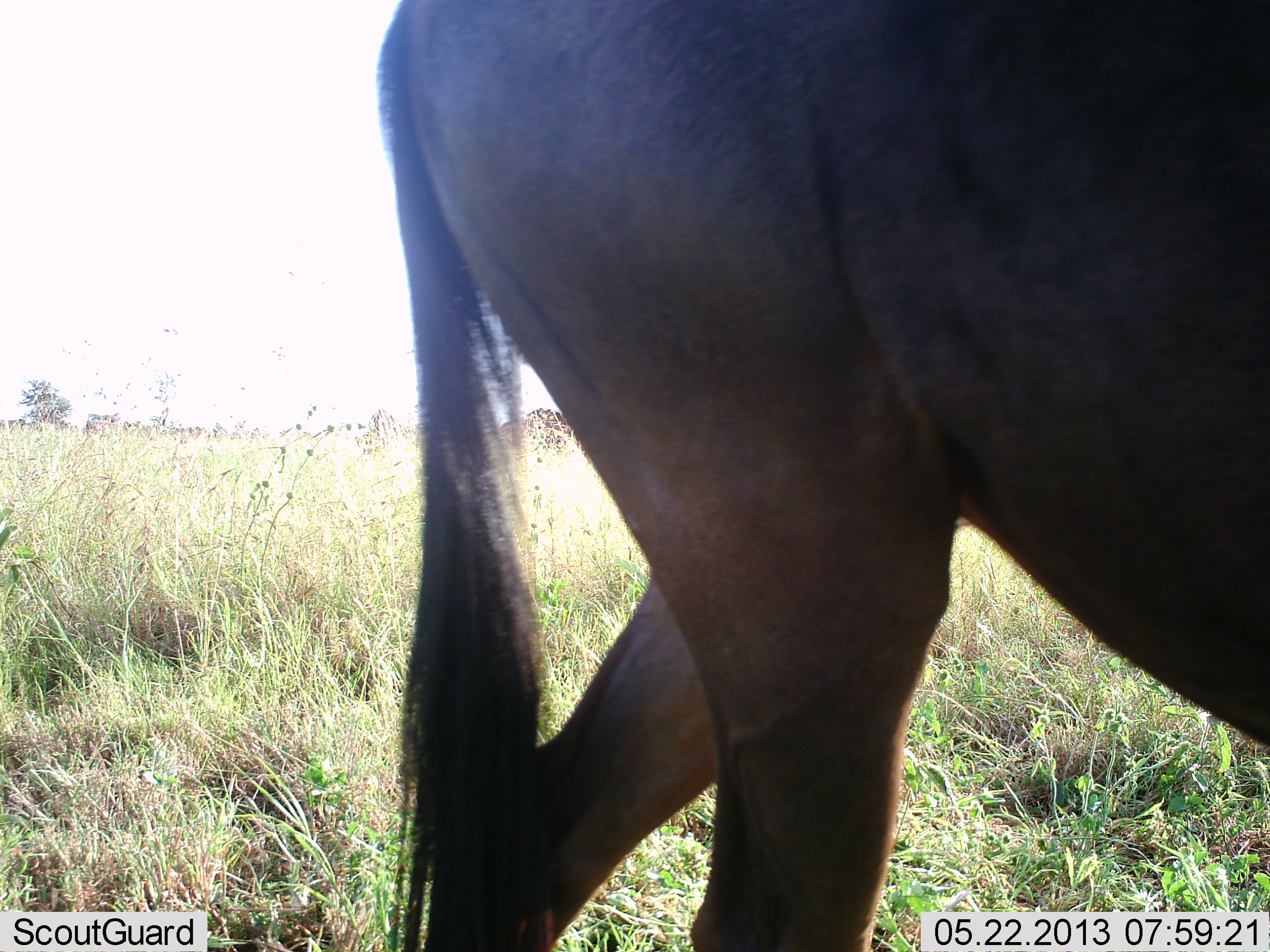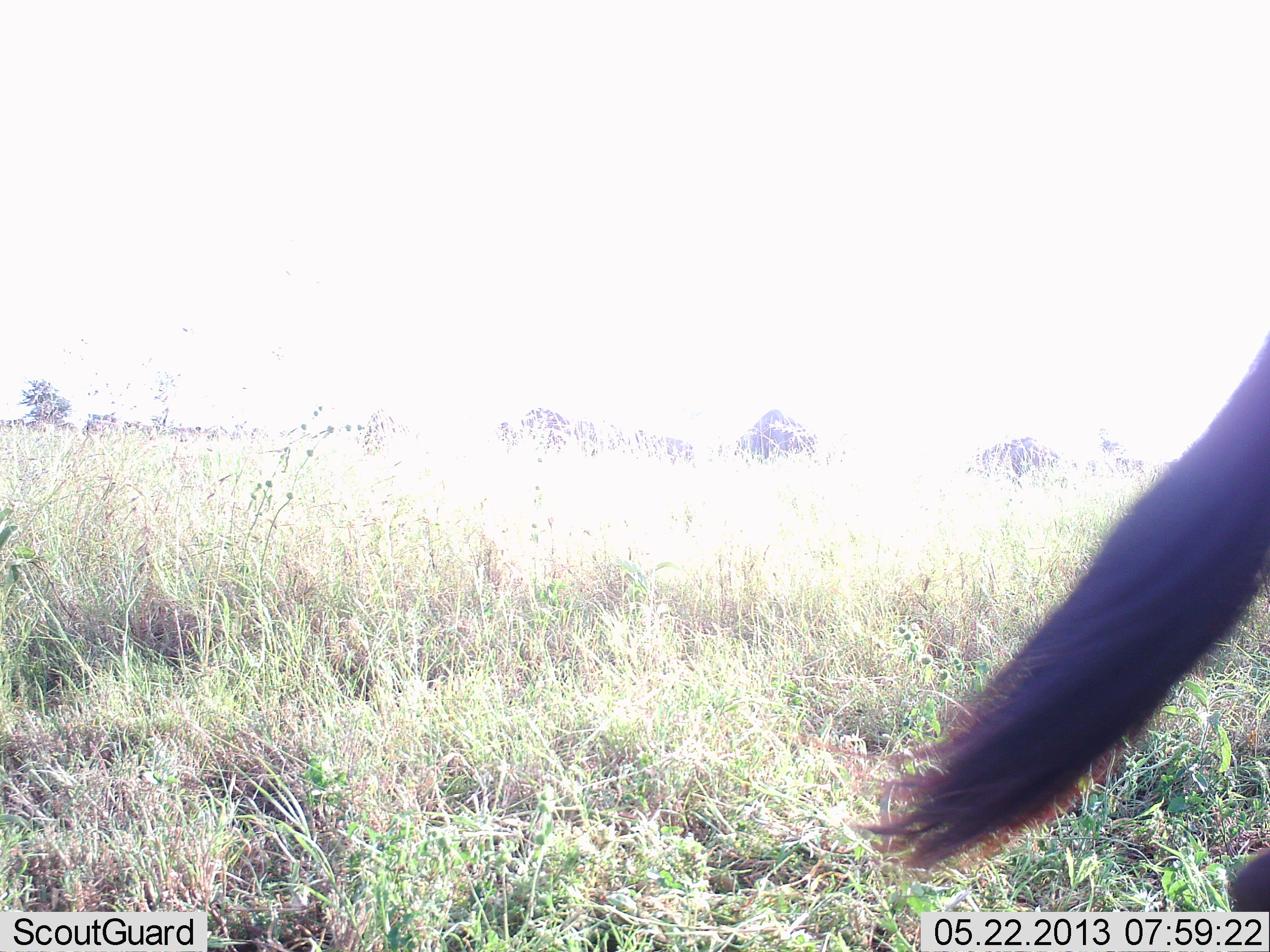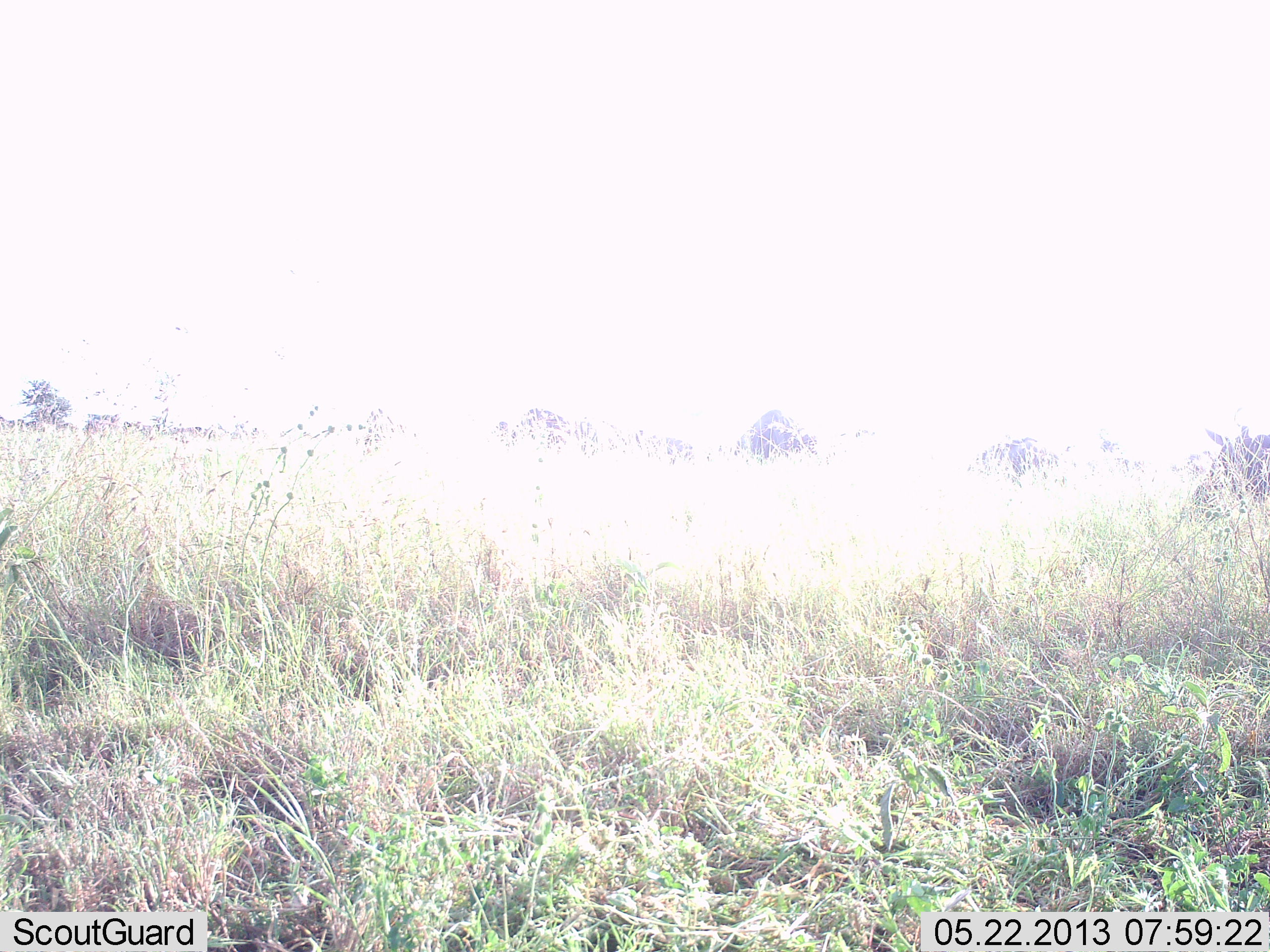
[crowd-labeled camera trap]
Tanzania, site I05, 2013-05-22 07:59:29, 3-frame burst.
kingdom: Animalia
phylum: Chordata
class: Mammalia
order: Artiodactyla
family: Bovidae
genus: Connochaetes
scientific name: Connochaetes taurinus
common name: blue wildebeest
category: wildebeest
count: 1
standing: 40%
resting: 10%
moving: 90%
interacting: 0%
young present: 0%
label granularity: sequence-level